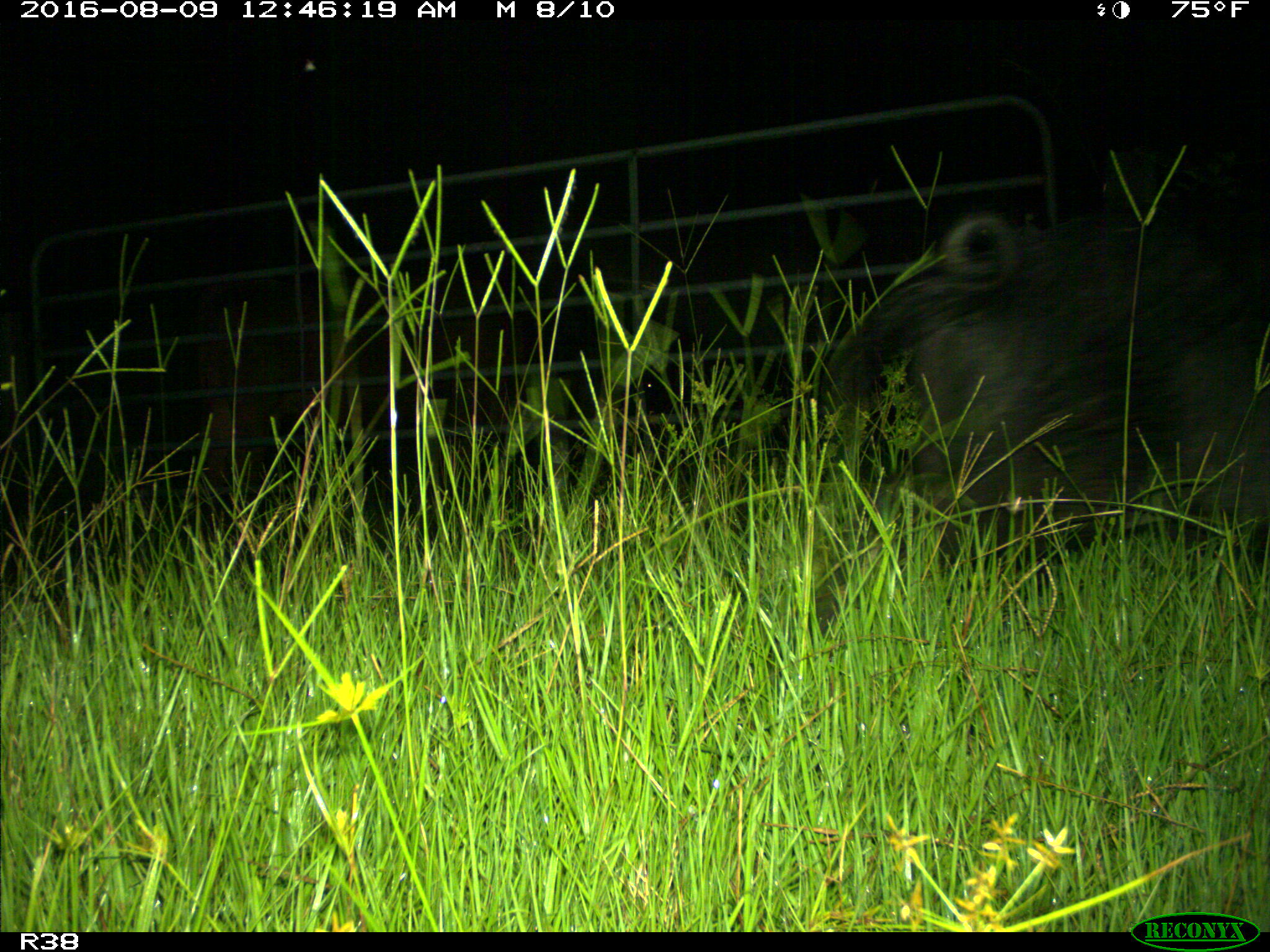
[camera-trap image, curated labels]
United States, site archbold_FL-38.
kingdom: Animalia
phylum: Chordata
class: Mammalia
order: Artiodactyla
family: Suidae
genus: Sus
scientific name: Sus scrofa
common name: wild boar